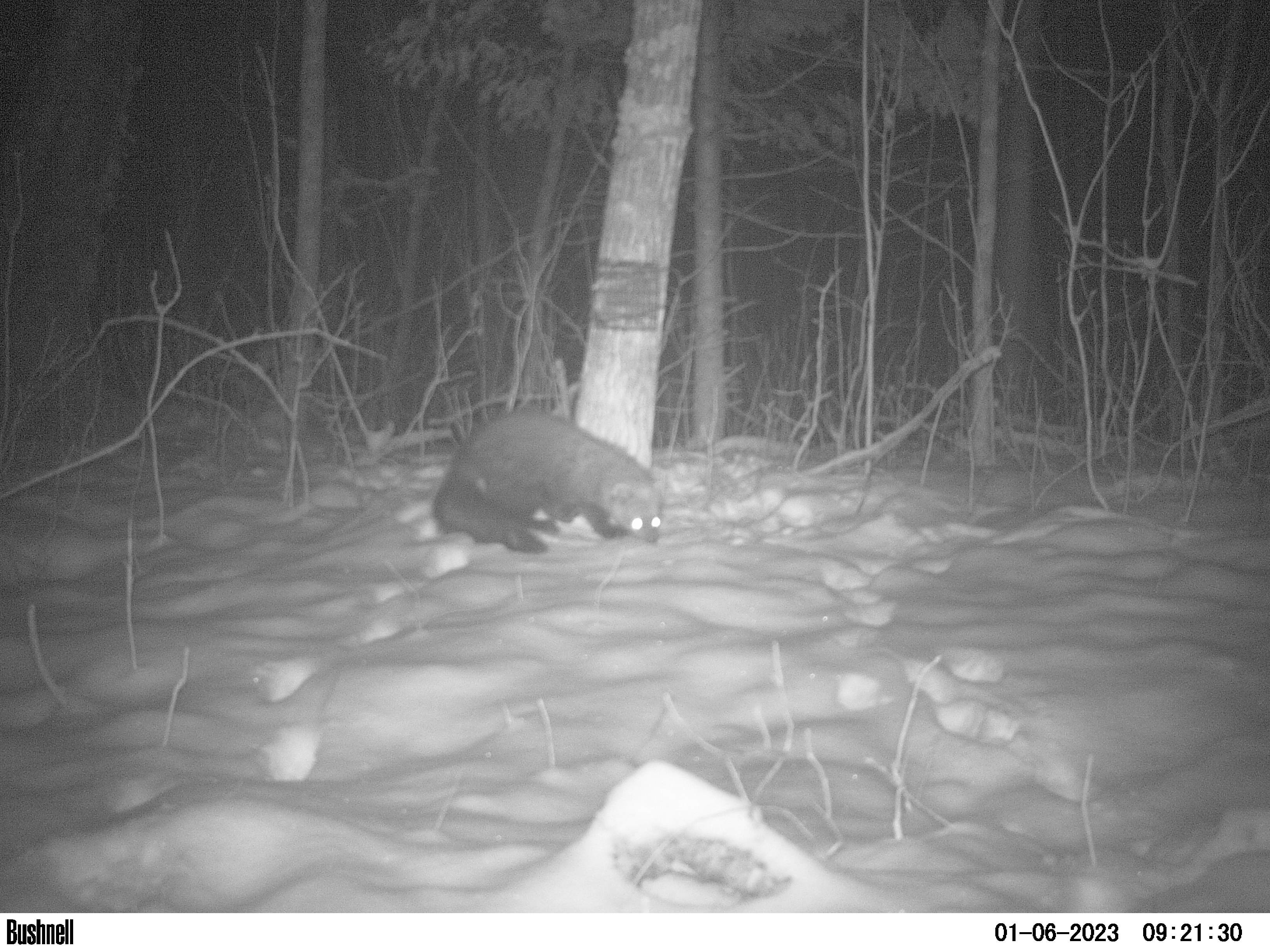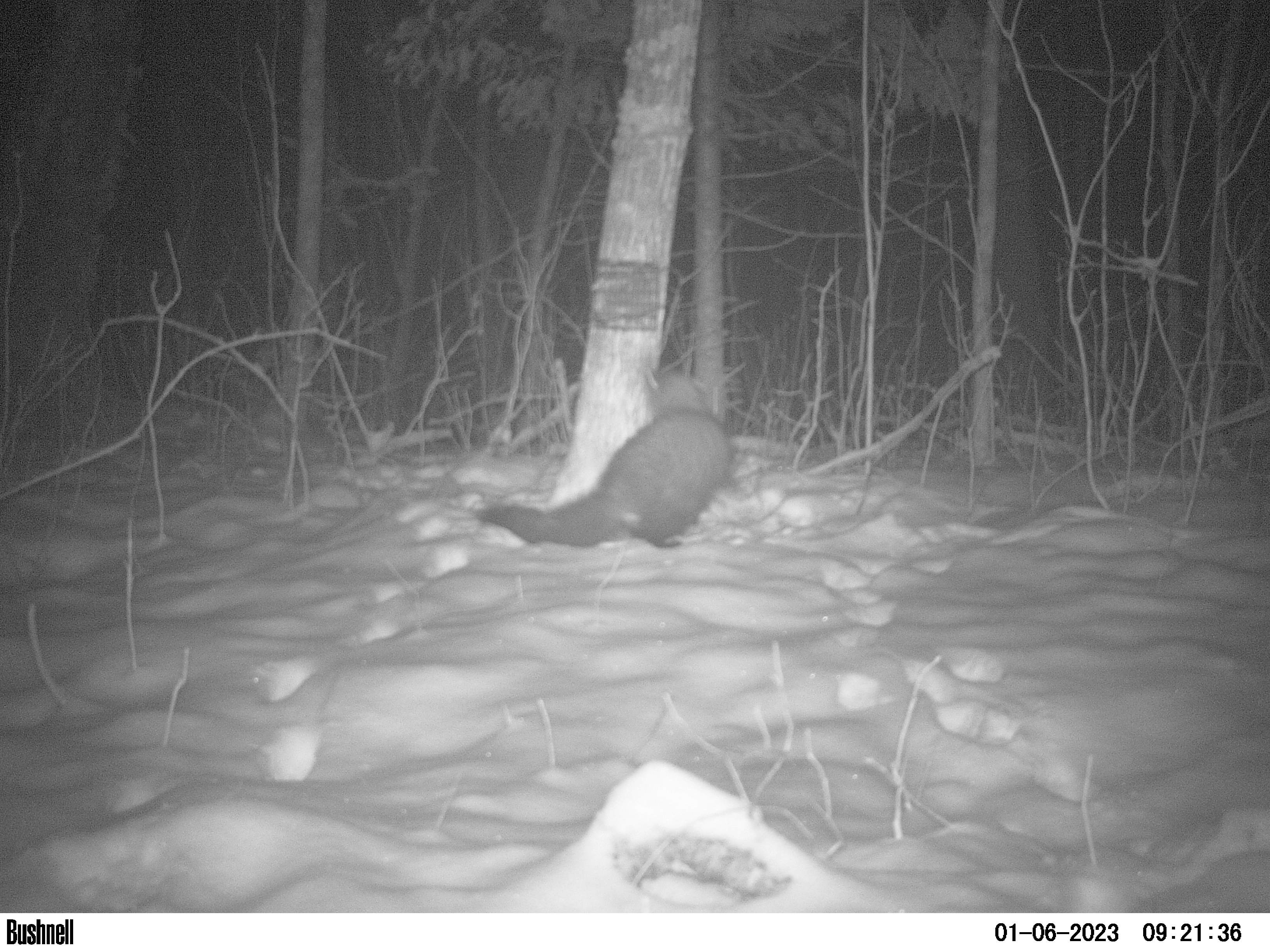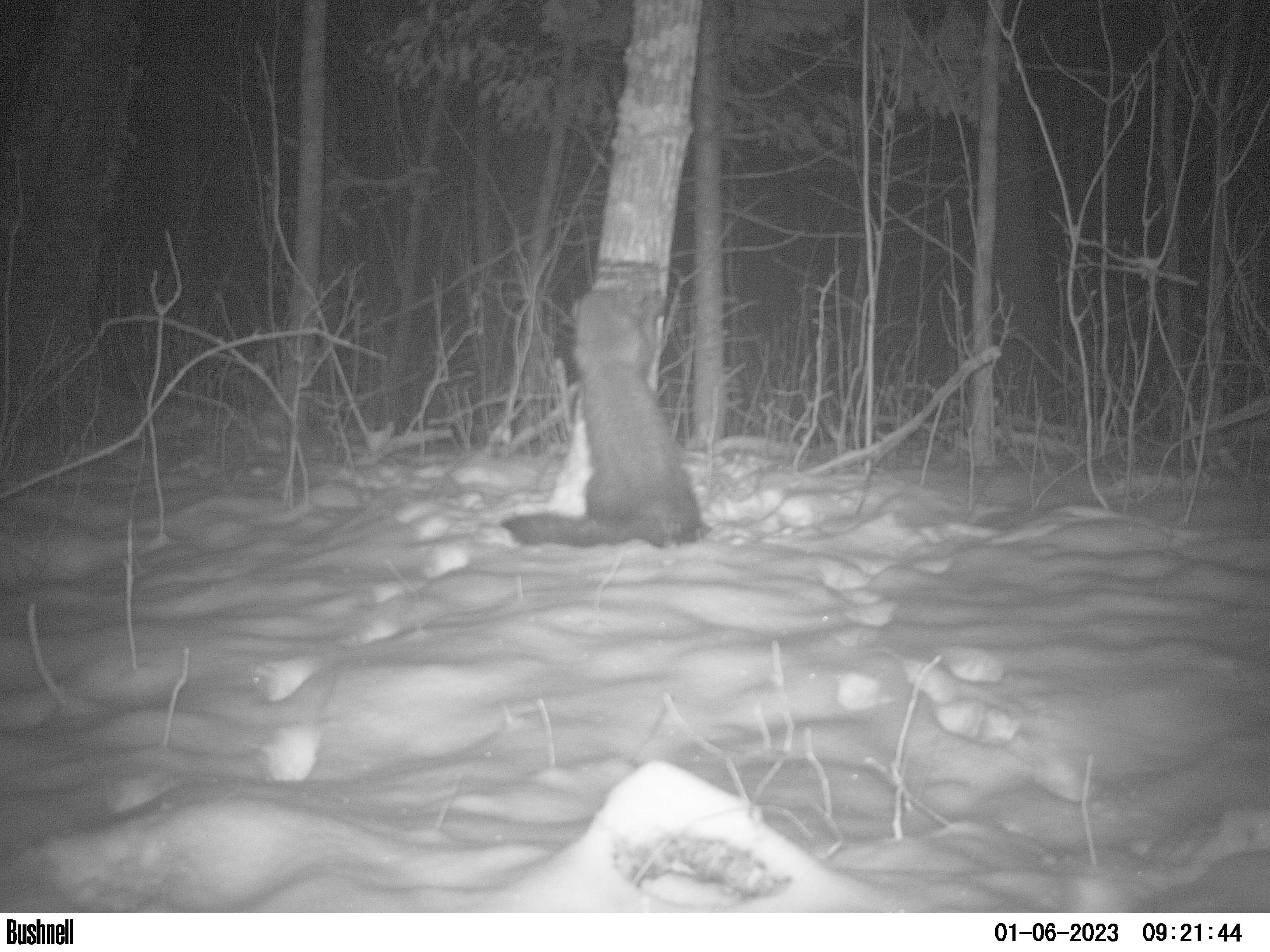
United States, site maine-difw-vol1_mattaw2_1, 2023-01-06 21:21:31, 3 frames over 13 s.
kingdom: Animalia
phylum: Chordata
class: Mammalia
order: Carnivora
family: Mustelidae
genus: Pekania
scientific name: Pekania pennanti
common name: fisher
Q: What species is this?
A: Fisher (Pekania pennanti).